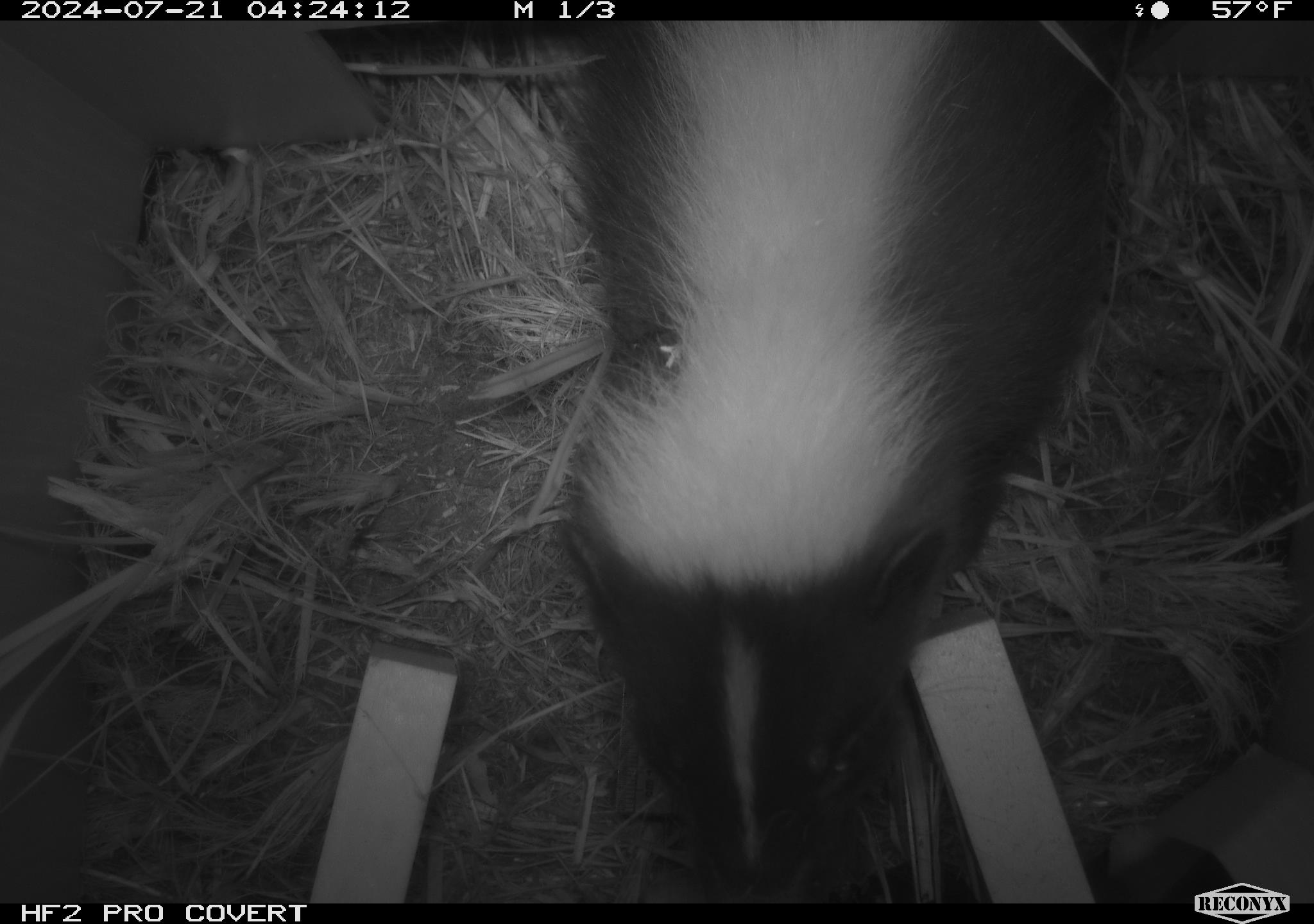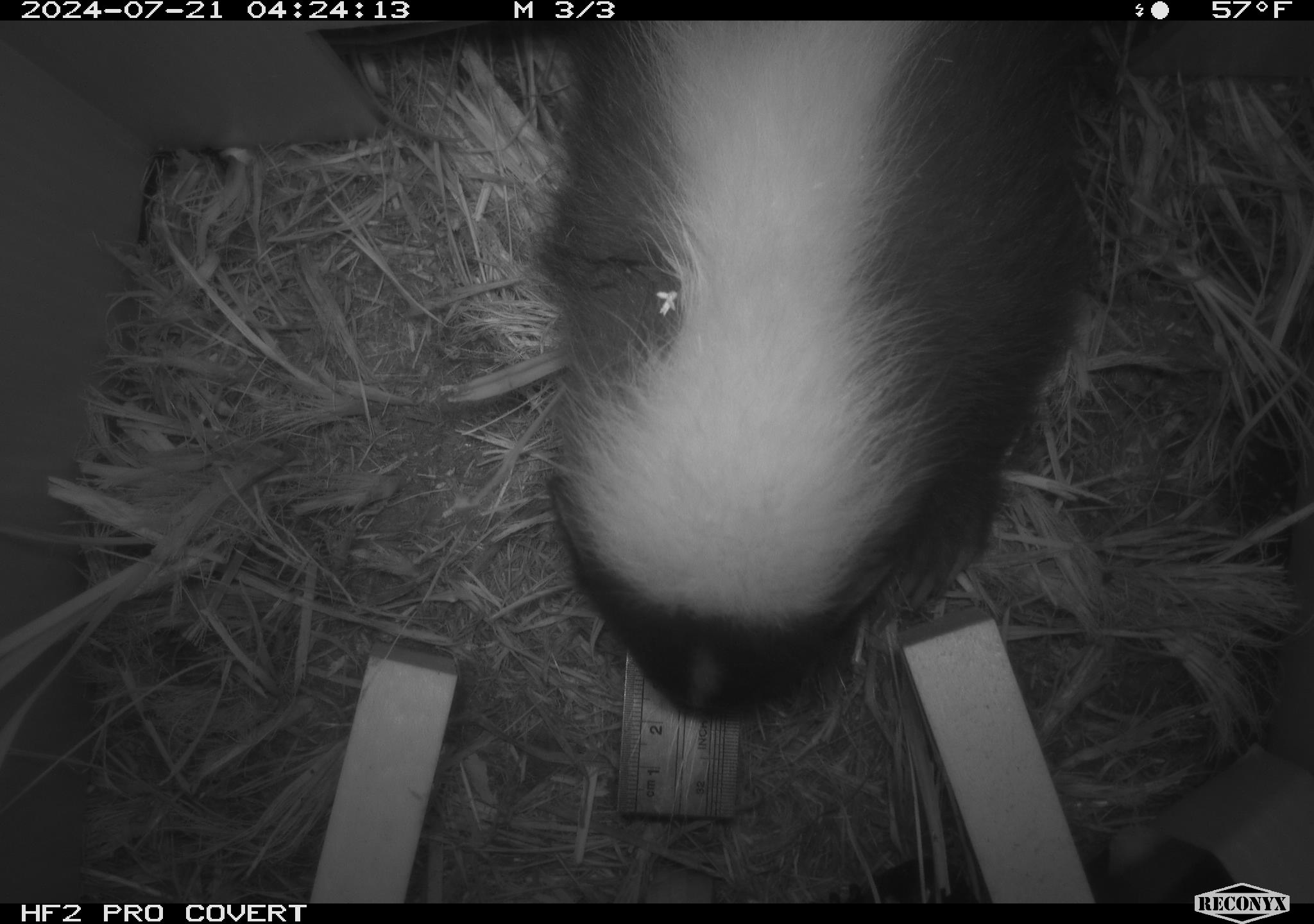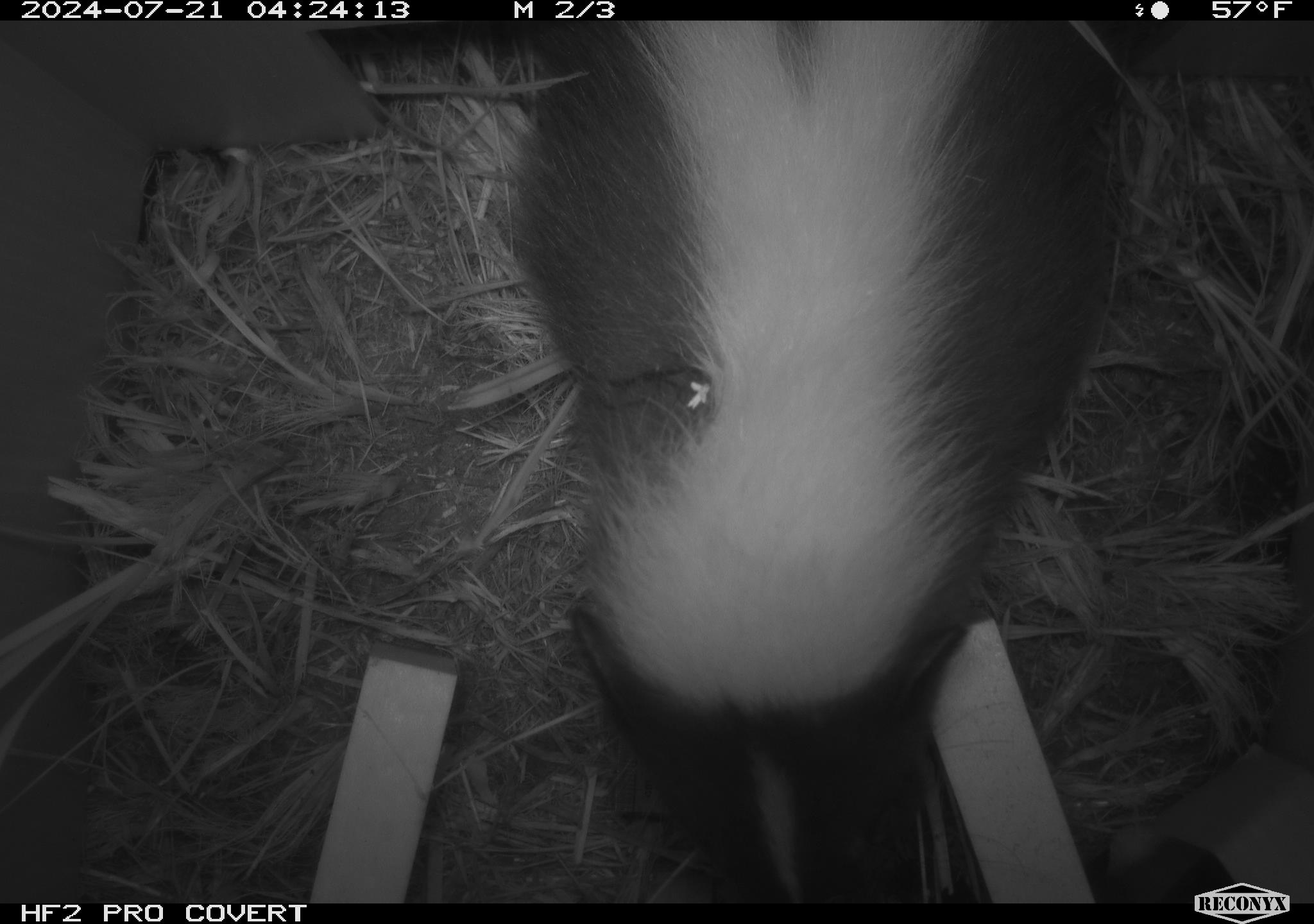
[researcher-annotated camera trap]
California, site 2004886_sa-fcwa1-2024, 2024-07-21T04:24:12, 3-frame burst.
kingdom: Animalia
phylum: Chordata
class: Mammalia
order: Carnivora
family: Mephitidae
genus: Mephitis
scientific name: Mephitis mephitis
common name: striped skunk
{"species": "striped skunk (Mephitis mephitis)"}